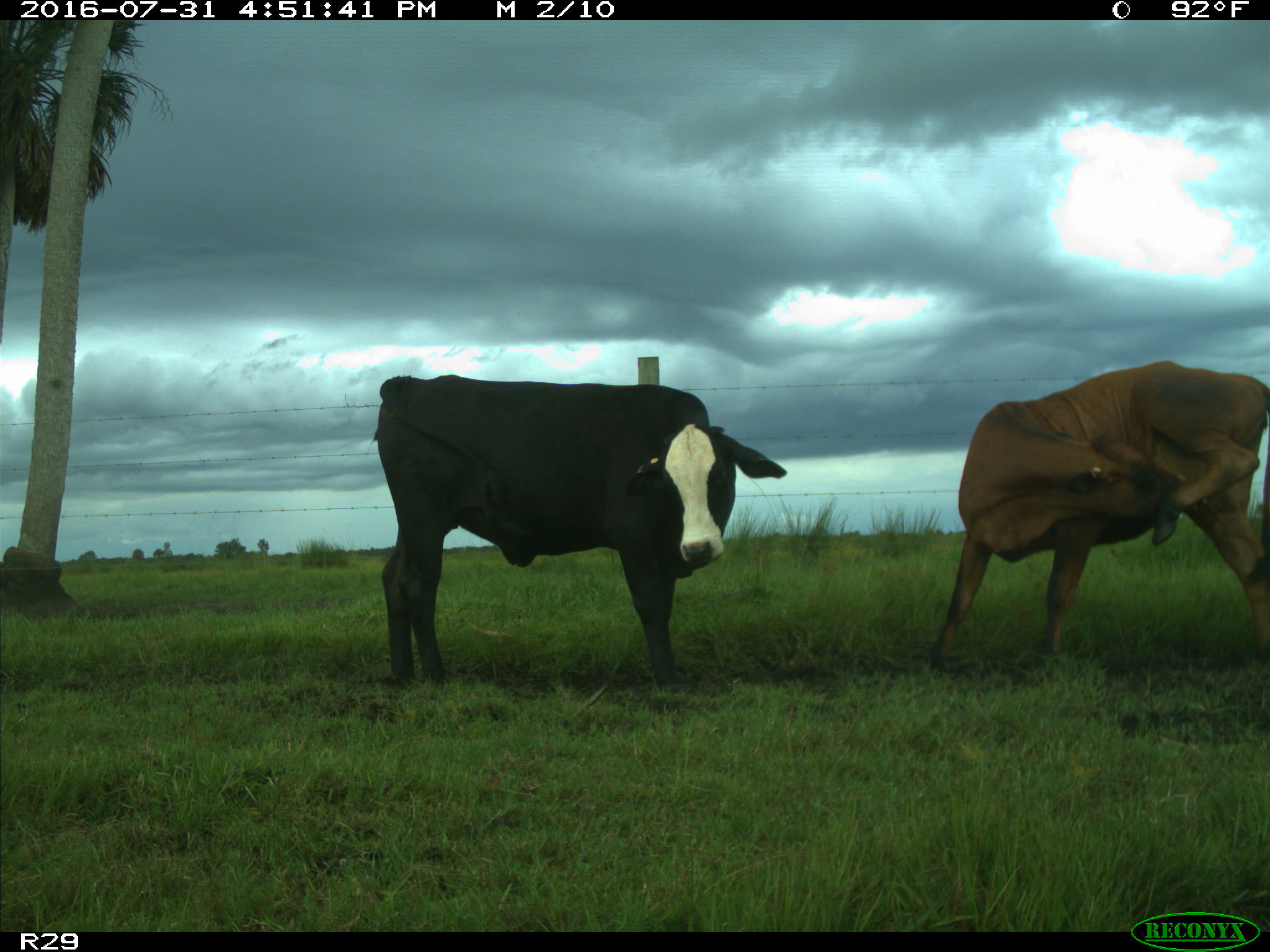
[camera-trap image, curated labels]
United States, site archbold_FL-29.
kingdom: Animalia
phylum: Chordata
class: Mammalia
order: Artiodactyla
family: Bovidae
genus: Bos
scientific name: Bos taurus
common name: domestic cow